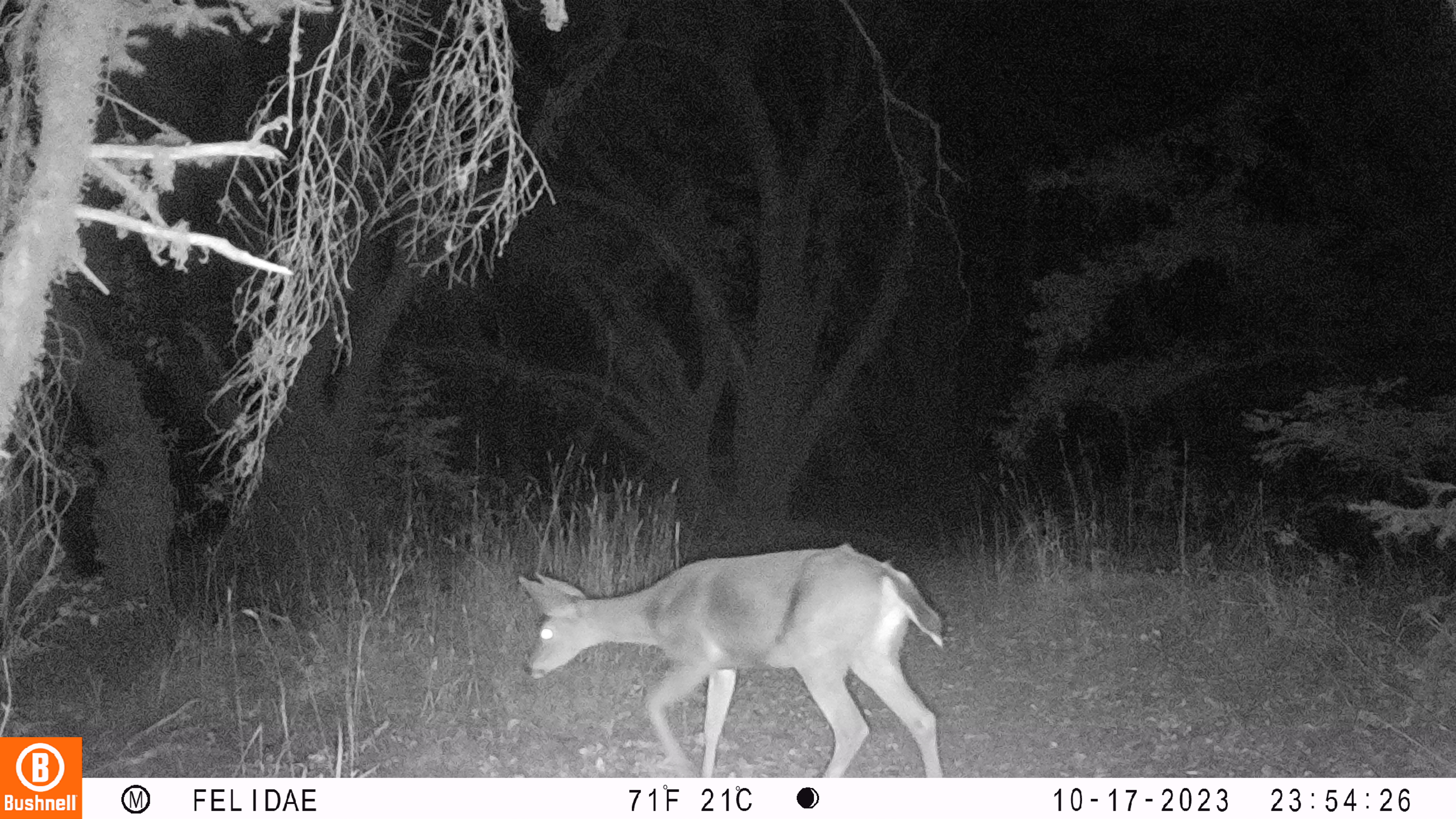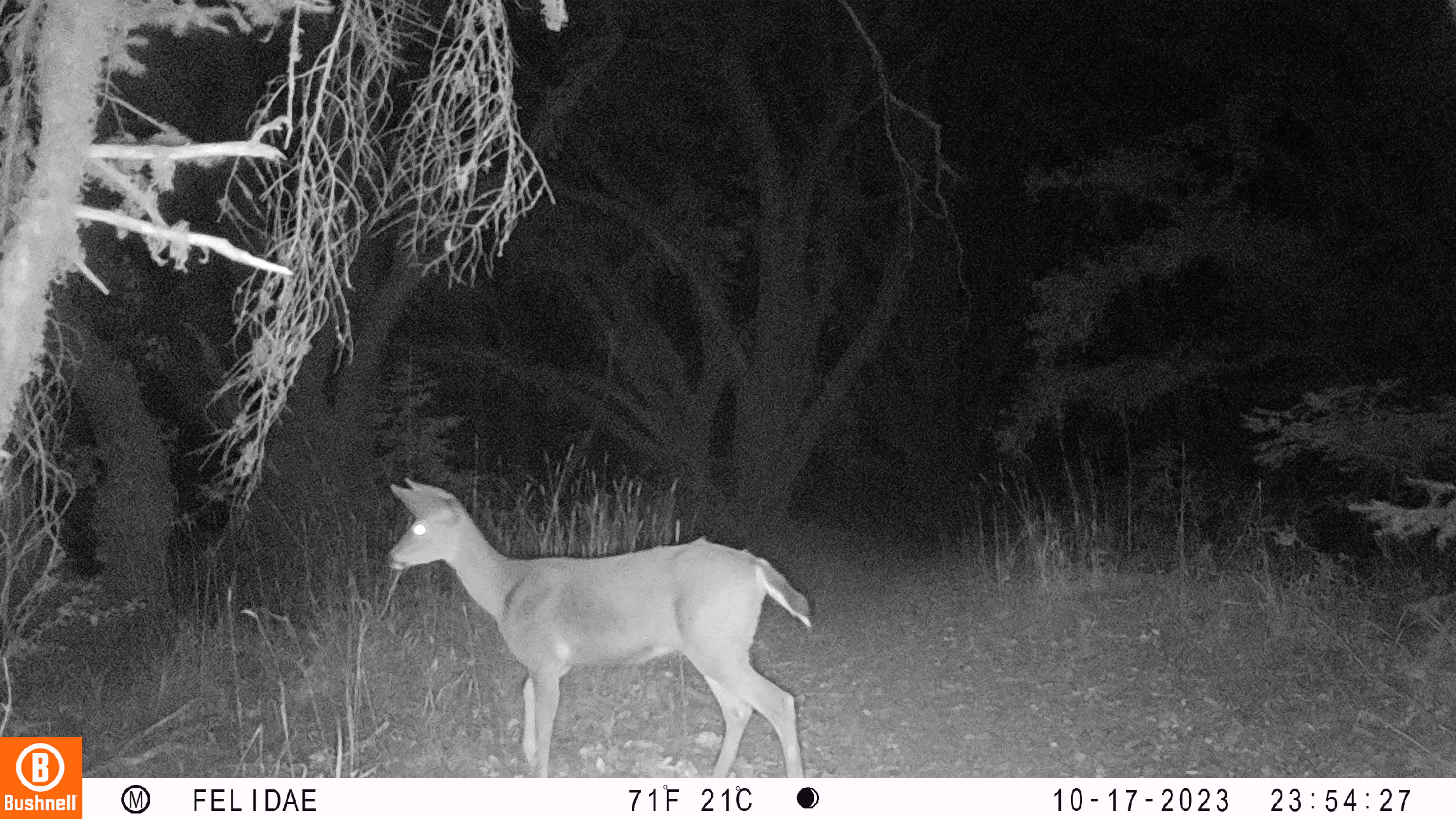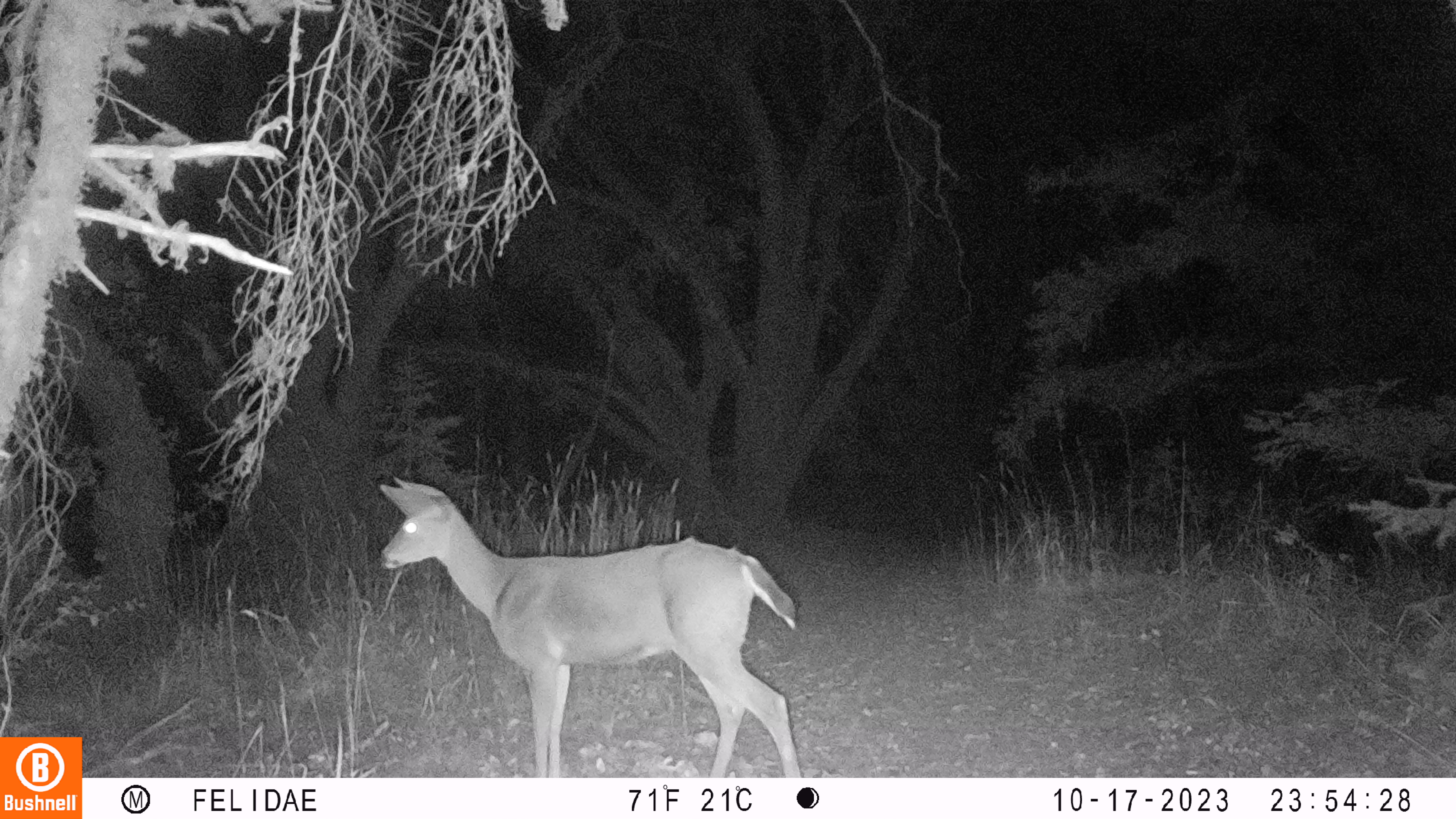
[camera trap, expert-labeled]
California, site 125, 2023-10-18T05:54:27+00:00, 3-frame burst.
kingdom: Animalia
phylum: Chordata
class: Mammalia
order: Artiodactyla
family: Cervidae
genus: Odocoileus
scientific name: Odocoileus hemionus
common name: mule deer